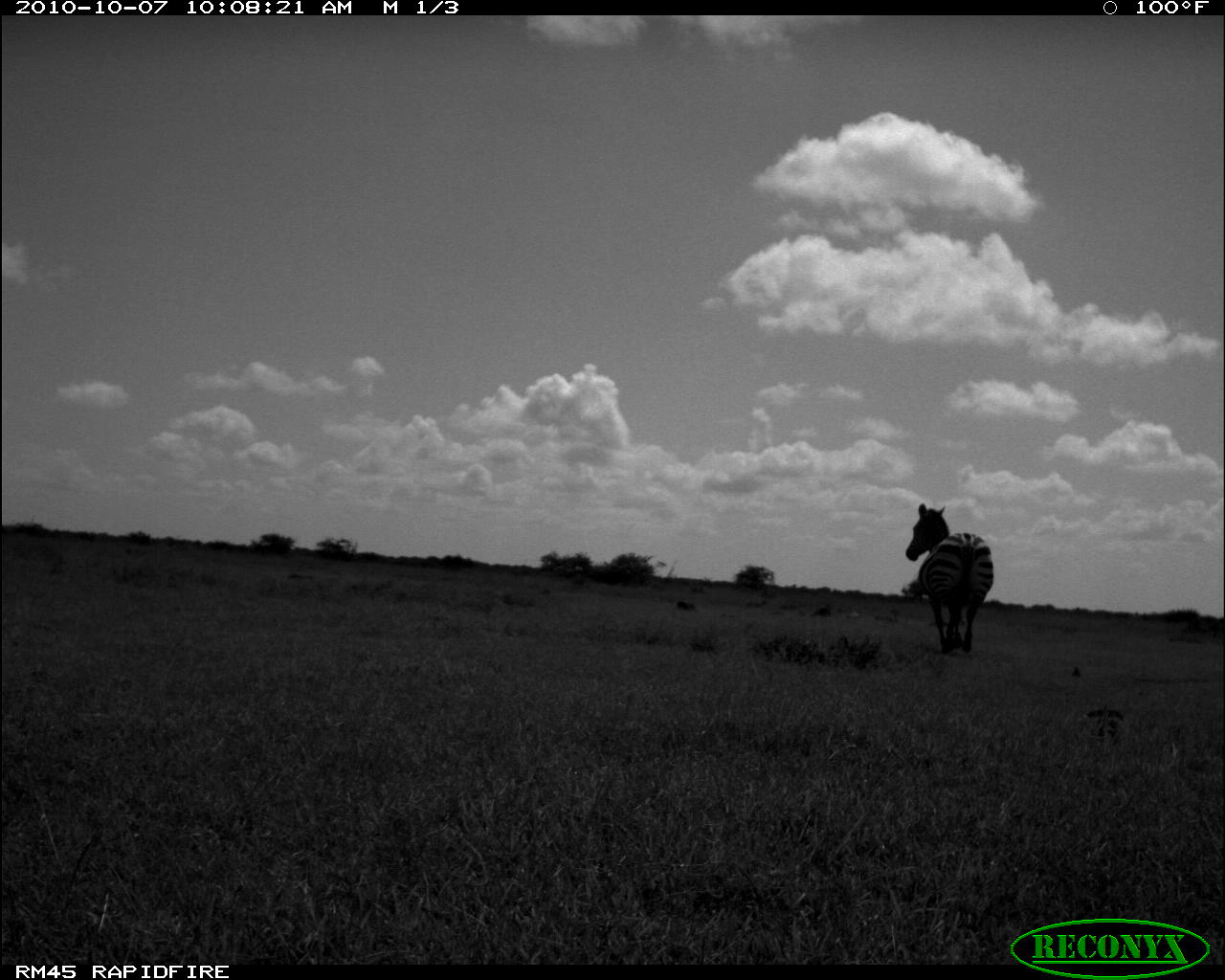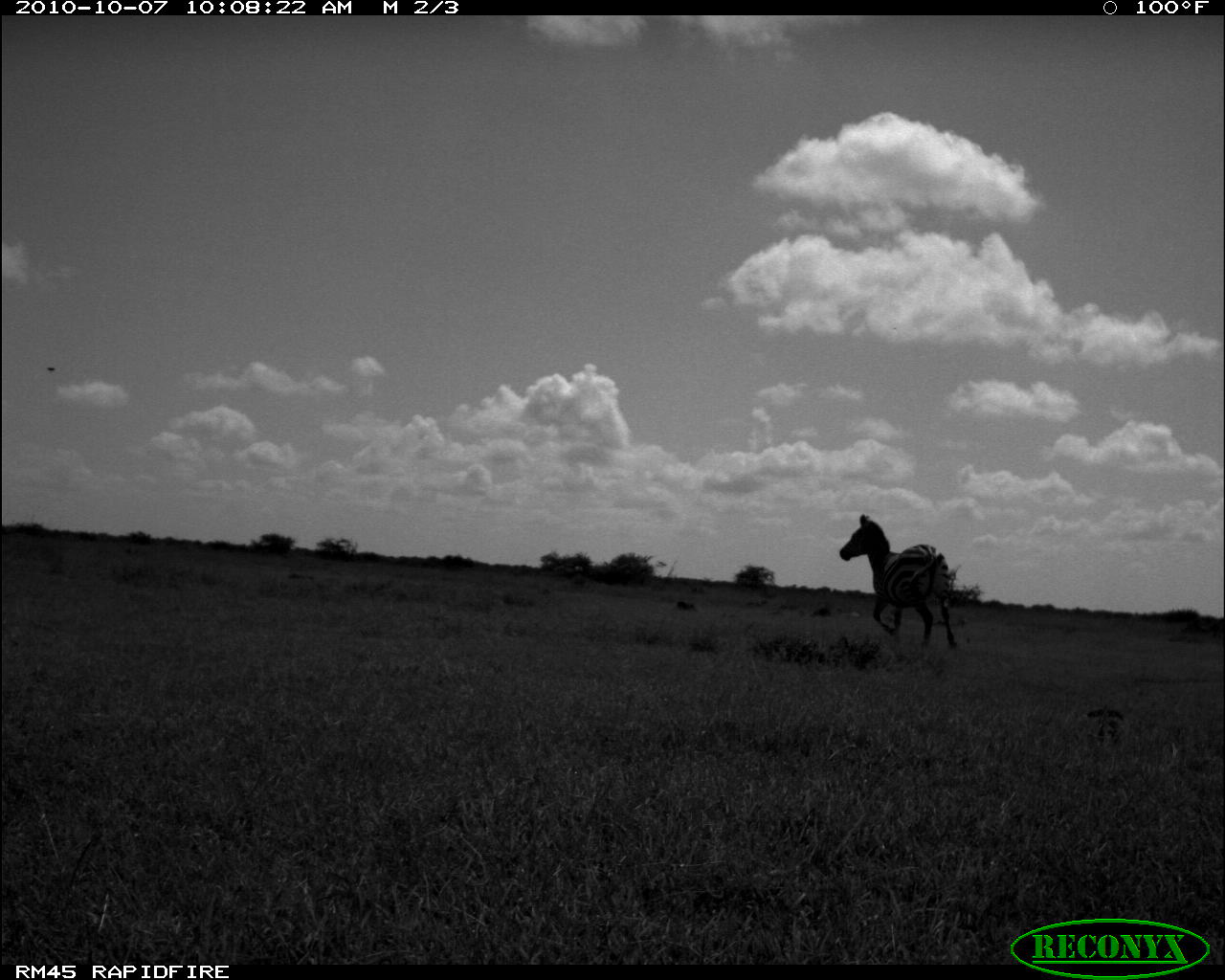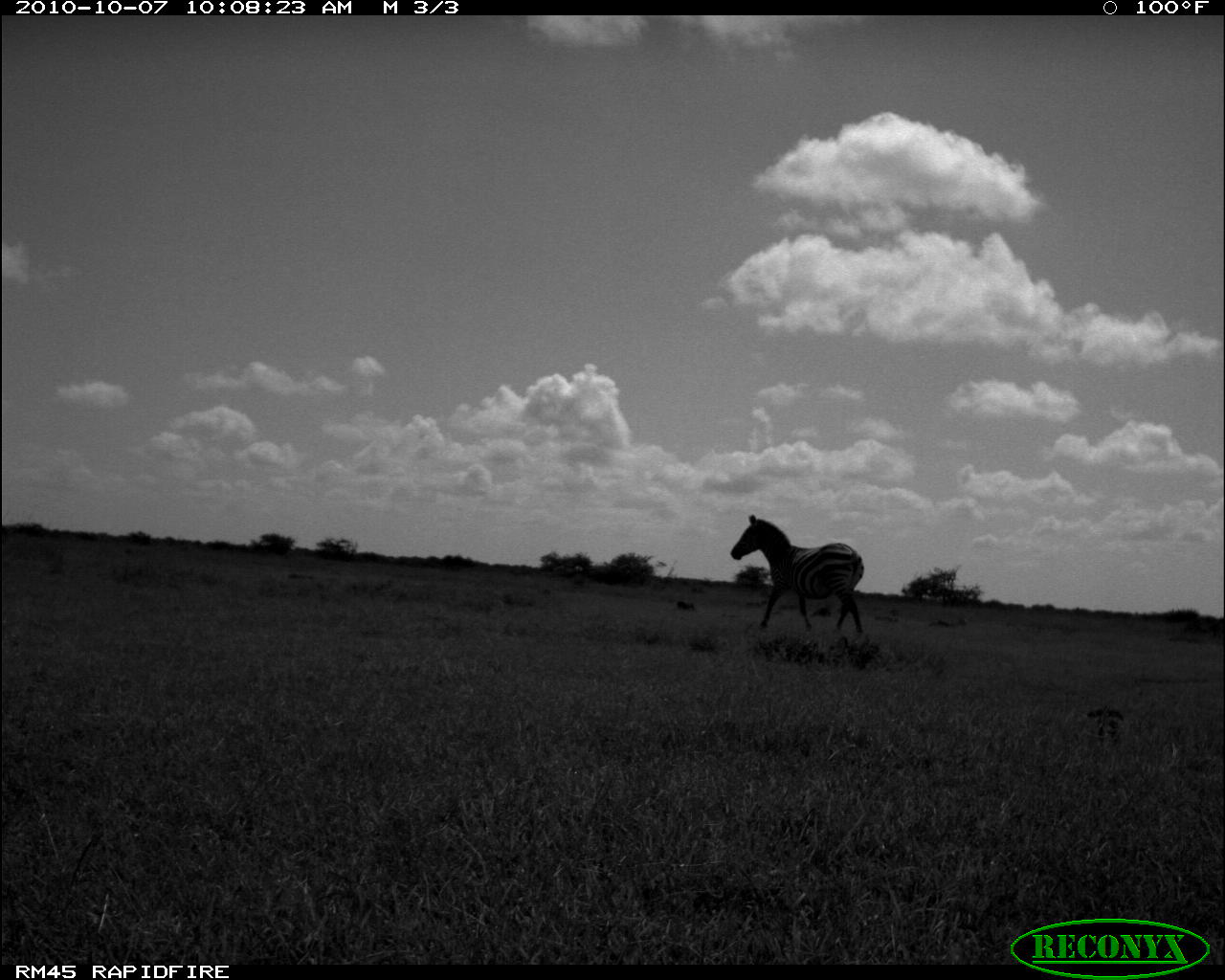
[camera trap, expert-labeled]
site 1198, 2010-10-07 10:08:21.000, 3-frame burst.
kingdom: Animalia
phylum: Chordata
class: Mammalia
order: Perissodactyla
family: Equidae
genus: Equus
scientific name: Equus quagga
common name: plains zebra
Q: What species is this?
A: Equus quagga (plains zebra).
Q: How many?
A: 1.